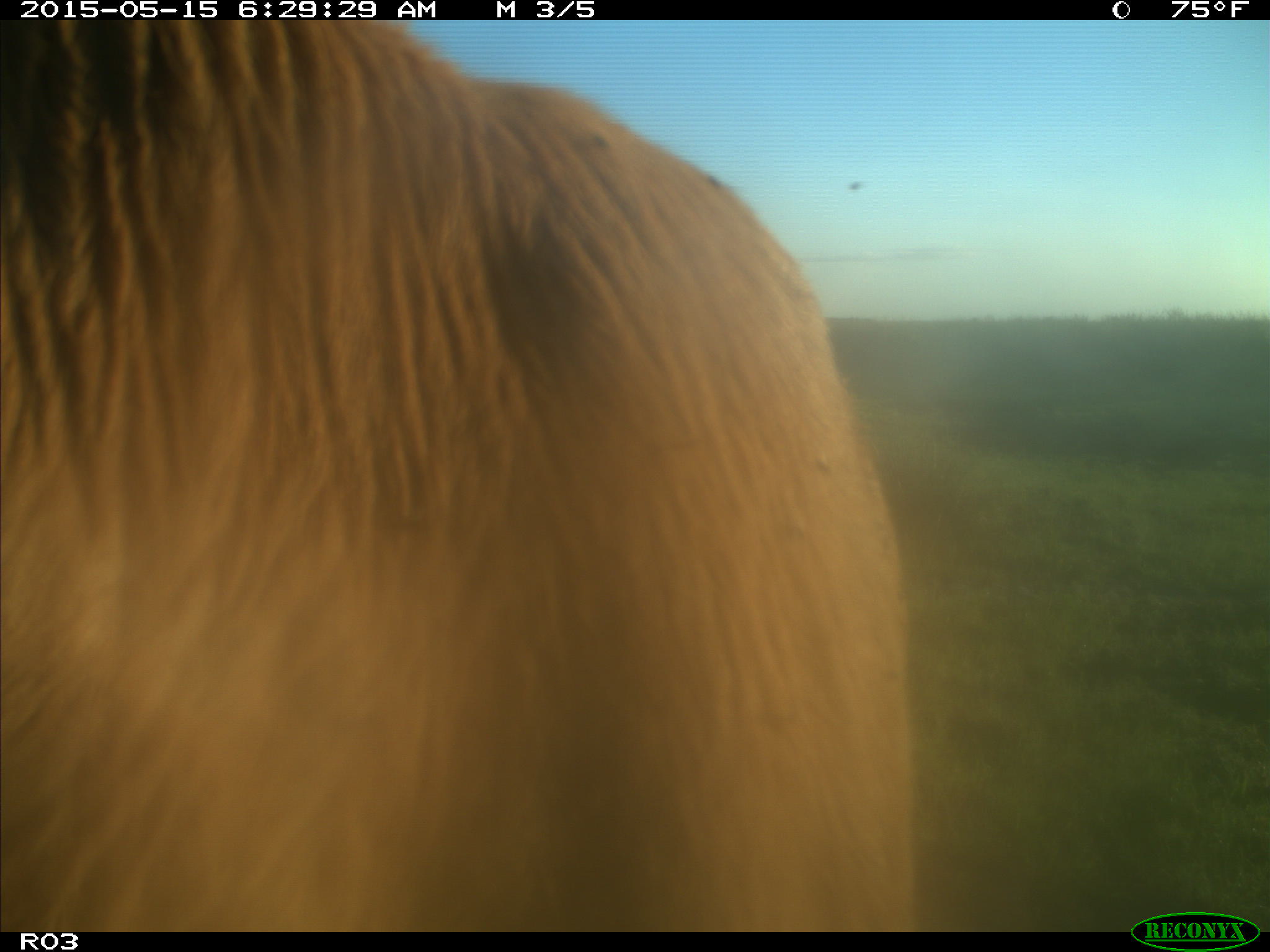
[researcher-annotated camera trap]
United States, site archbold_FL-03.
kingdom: Animalia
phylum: Chordata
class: Mammalia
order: Artiodactyla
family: Bovidae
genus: Bos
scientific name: Bos taurus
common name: domestic cow